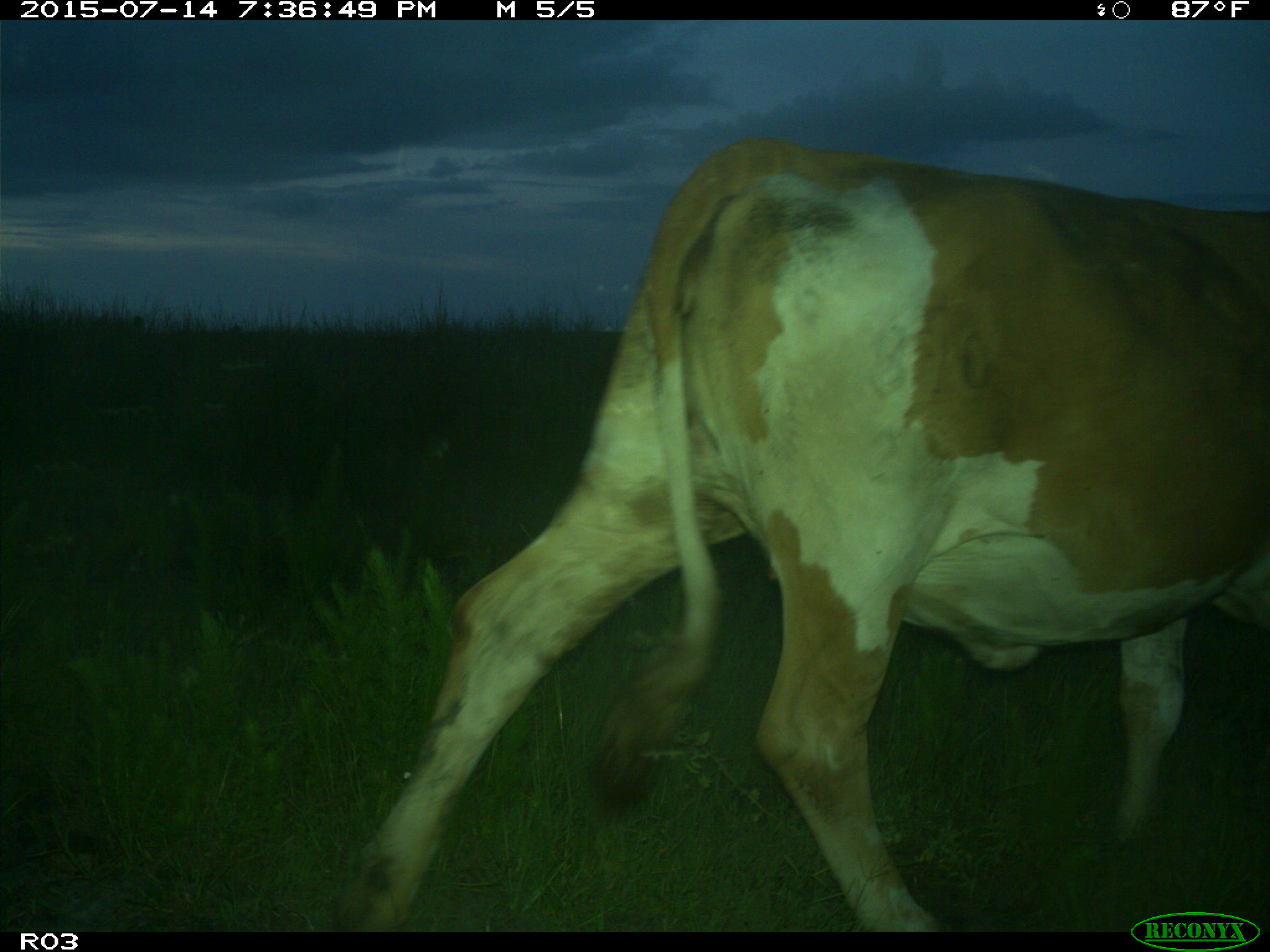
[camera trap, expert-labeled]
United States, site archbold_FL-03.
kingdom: Animalia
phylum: Chordata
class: Mammalia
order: Artiodactyla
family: Bovidae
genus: Bos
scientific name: Bos taurus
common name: domestic cow